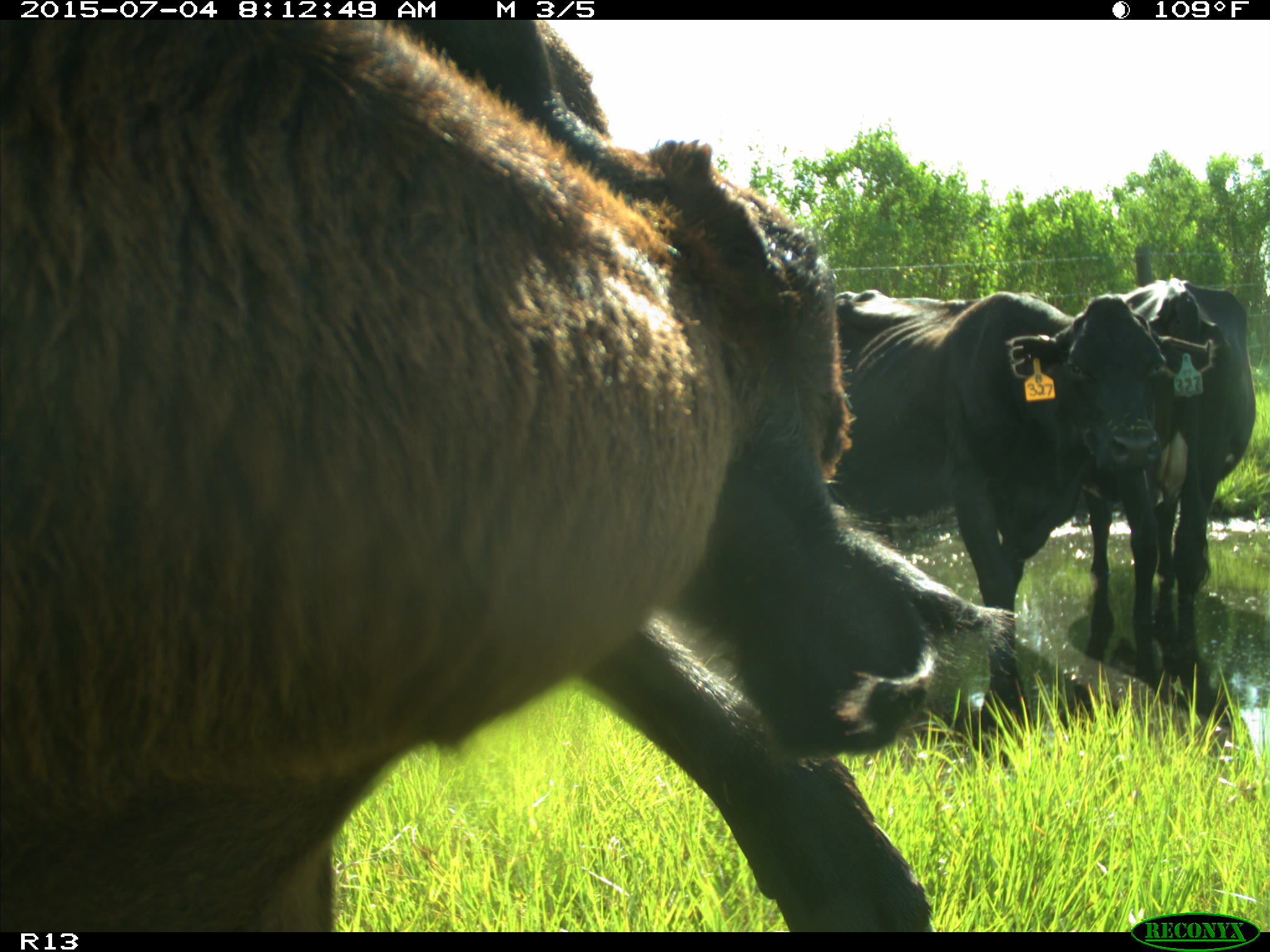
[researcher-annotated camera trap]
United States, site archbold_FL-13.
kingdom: Animalia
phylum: Chordata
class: Mammalia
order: Artiodactyla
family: Bovidae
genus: Bos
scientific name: Bos taurus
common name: domestic cow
Bos taurus (domestic cow).